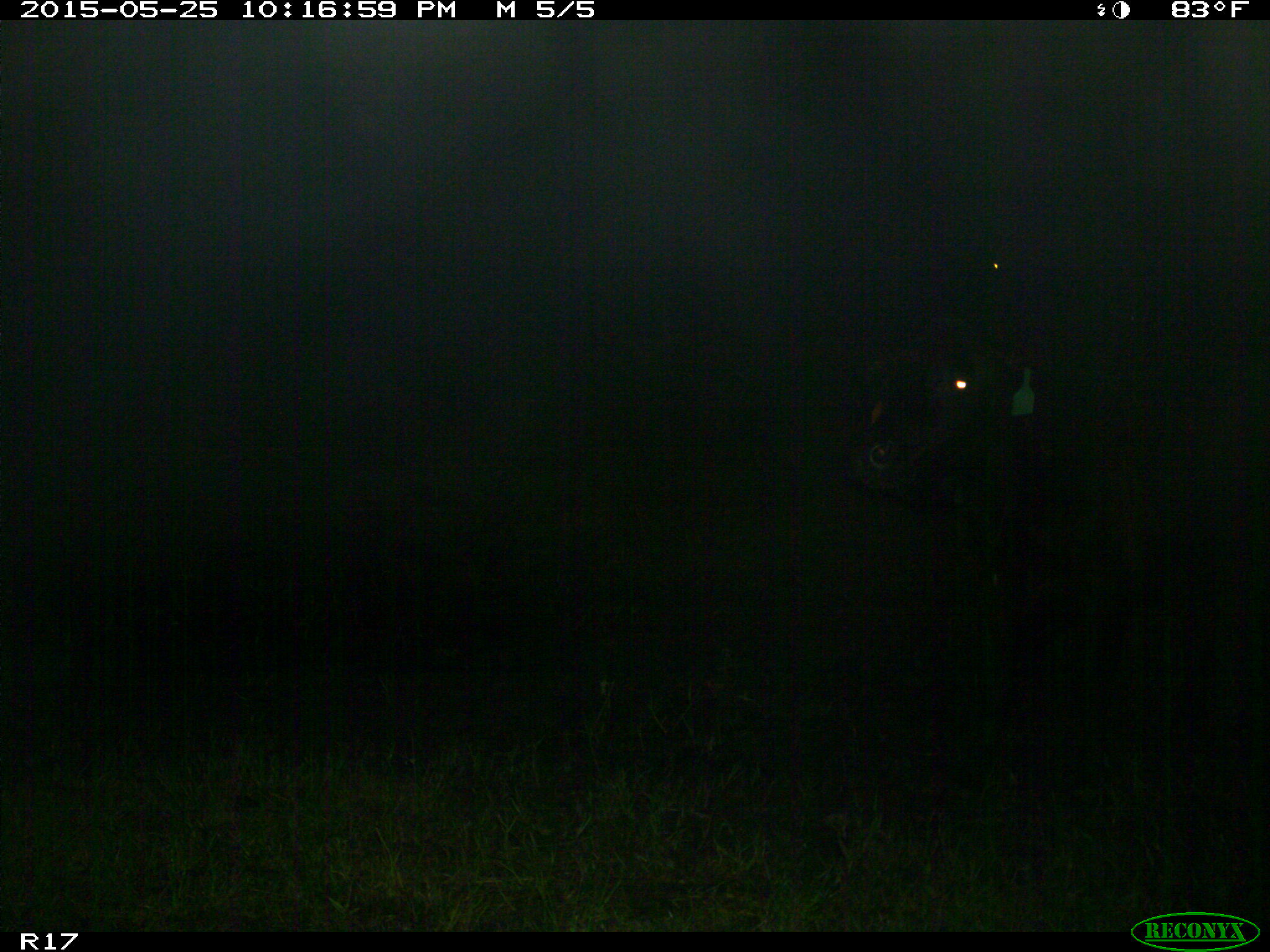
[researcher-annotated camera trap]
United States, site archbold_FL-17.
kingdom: Animalia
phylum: Chordata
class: Mammalia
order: Artiodactyla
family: Bovidae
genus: Bos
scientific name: Bos taurus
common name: domestic cow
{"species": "Bos taurus (domestic cow)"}